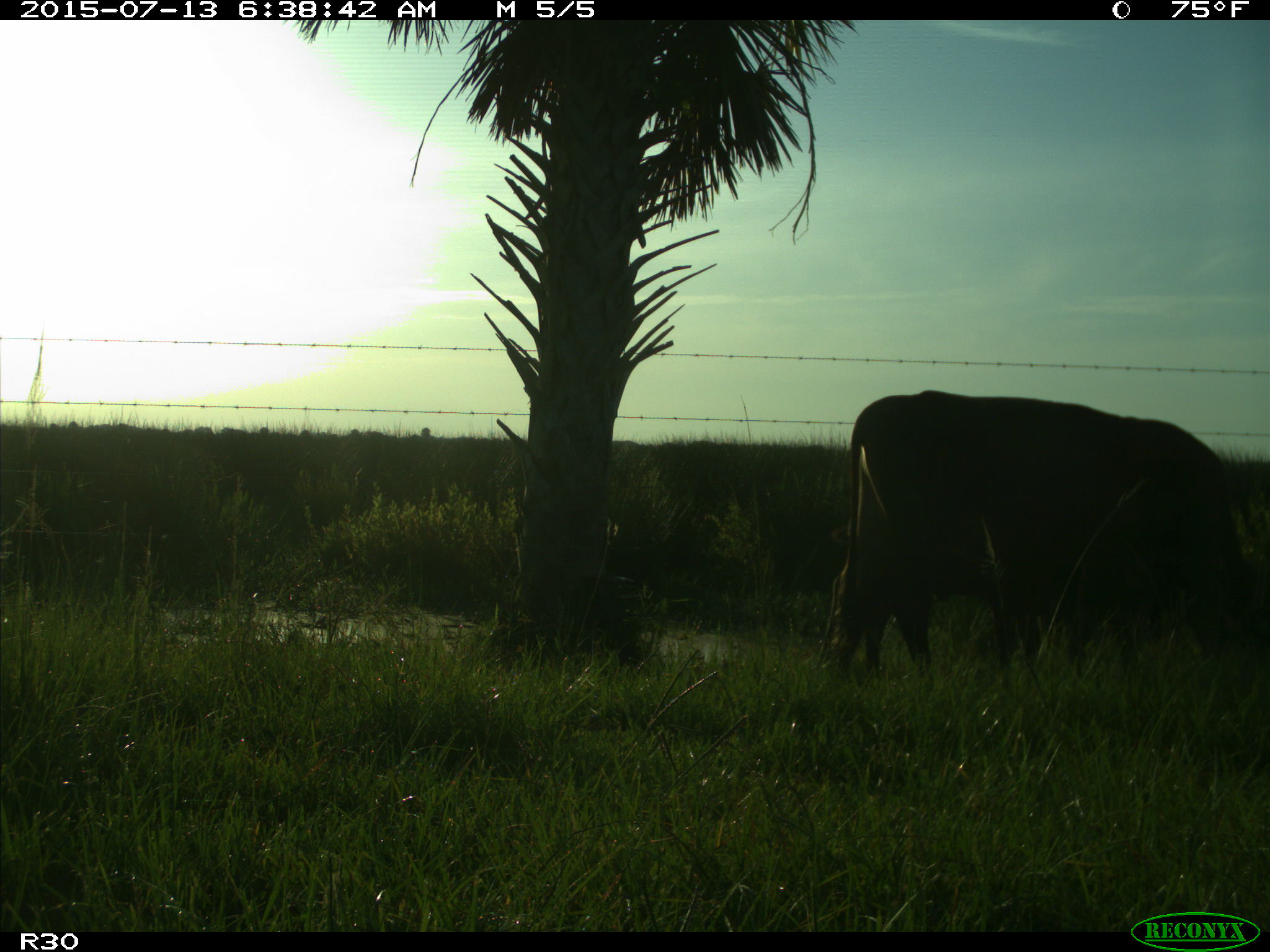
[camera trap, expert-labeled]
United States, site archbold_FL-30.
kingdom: Animalia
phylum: Chordata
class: Mammalia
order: Artiodactyla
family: Bovidae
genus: Bos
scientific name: Bos taurus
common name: domestic cow